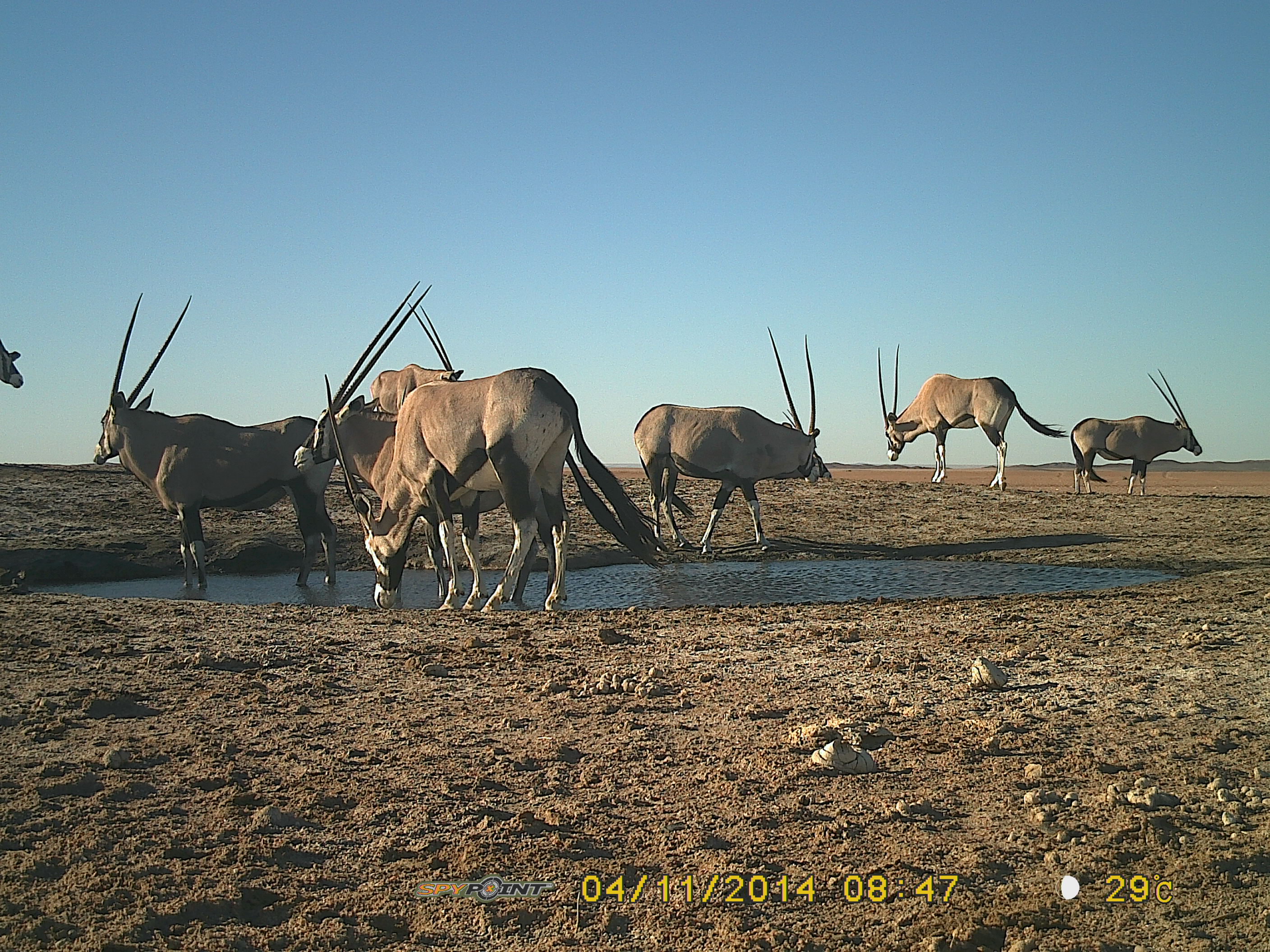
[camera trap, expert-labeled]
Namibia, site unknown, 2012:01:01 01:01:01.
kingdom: Animalia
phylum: Chordata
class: Mammalia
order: Artiodactyla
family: Bovidae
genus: Oryx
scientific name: Oryx gazella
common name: gemsbok